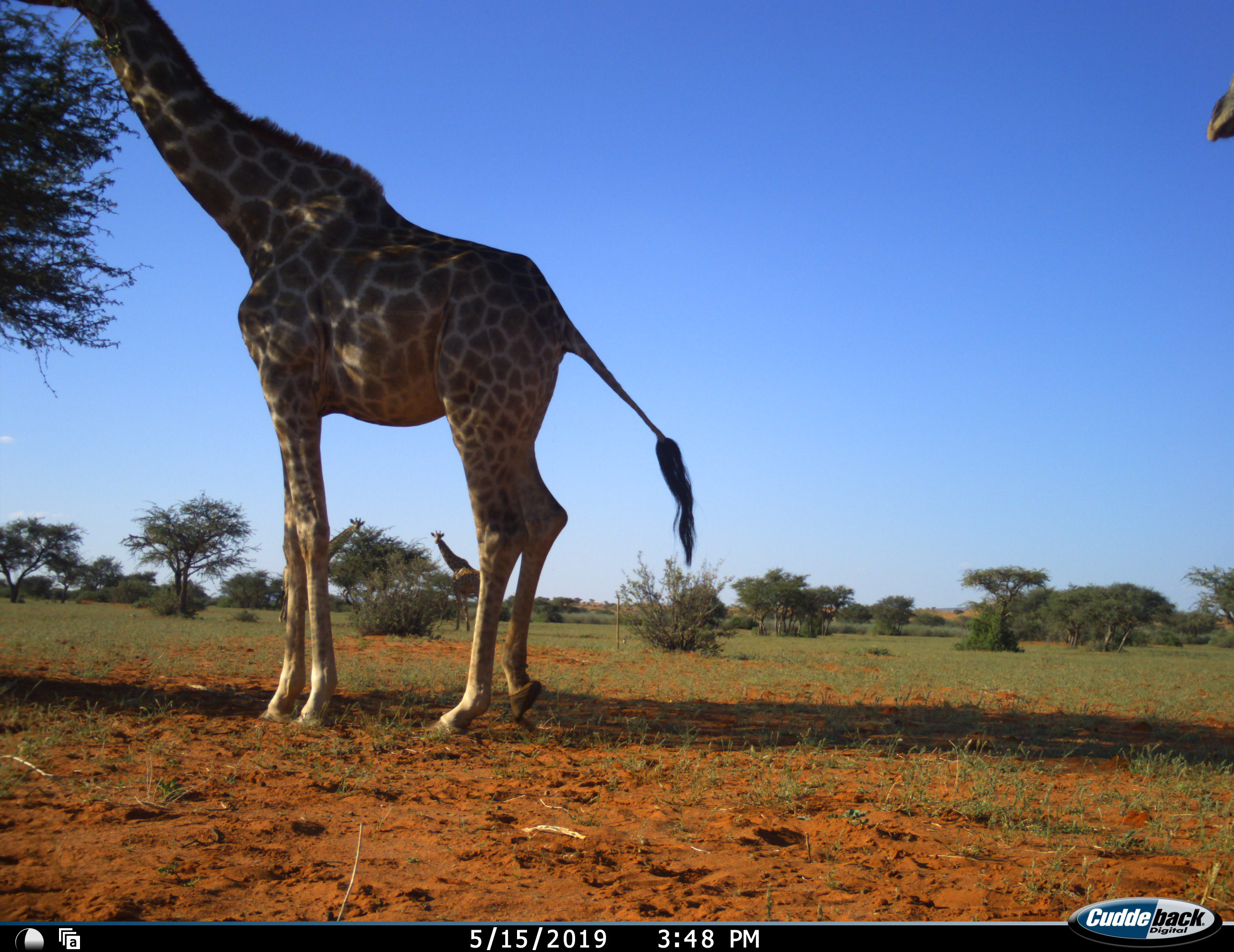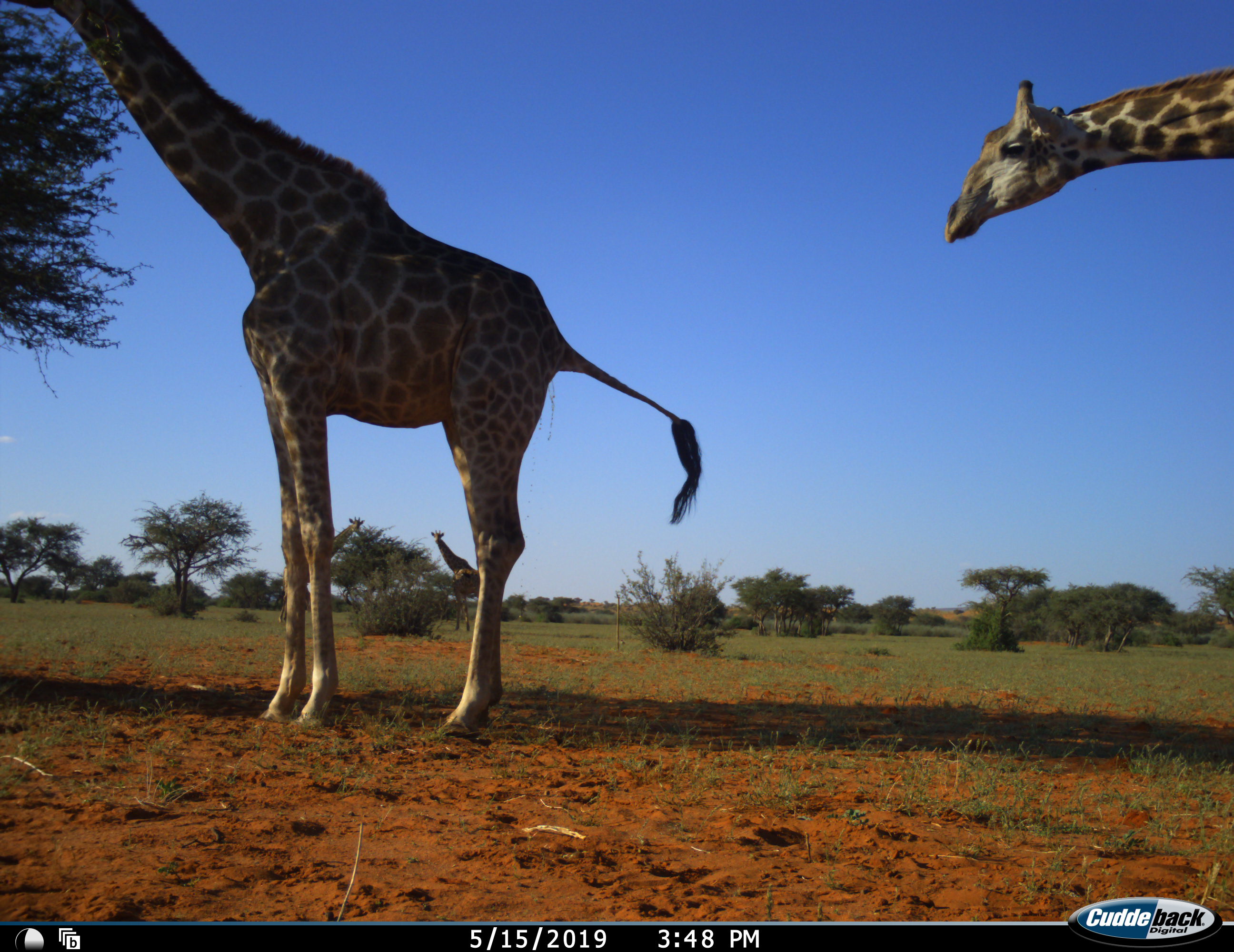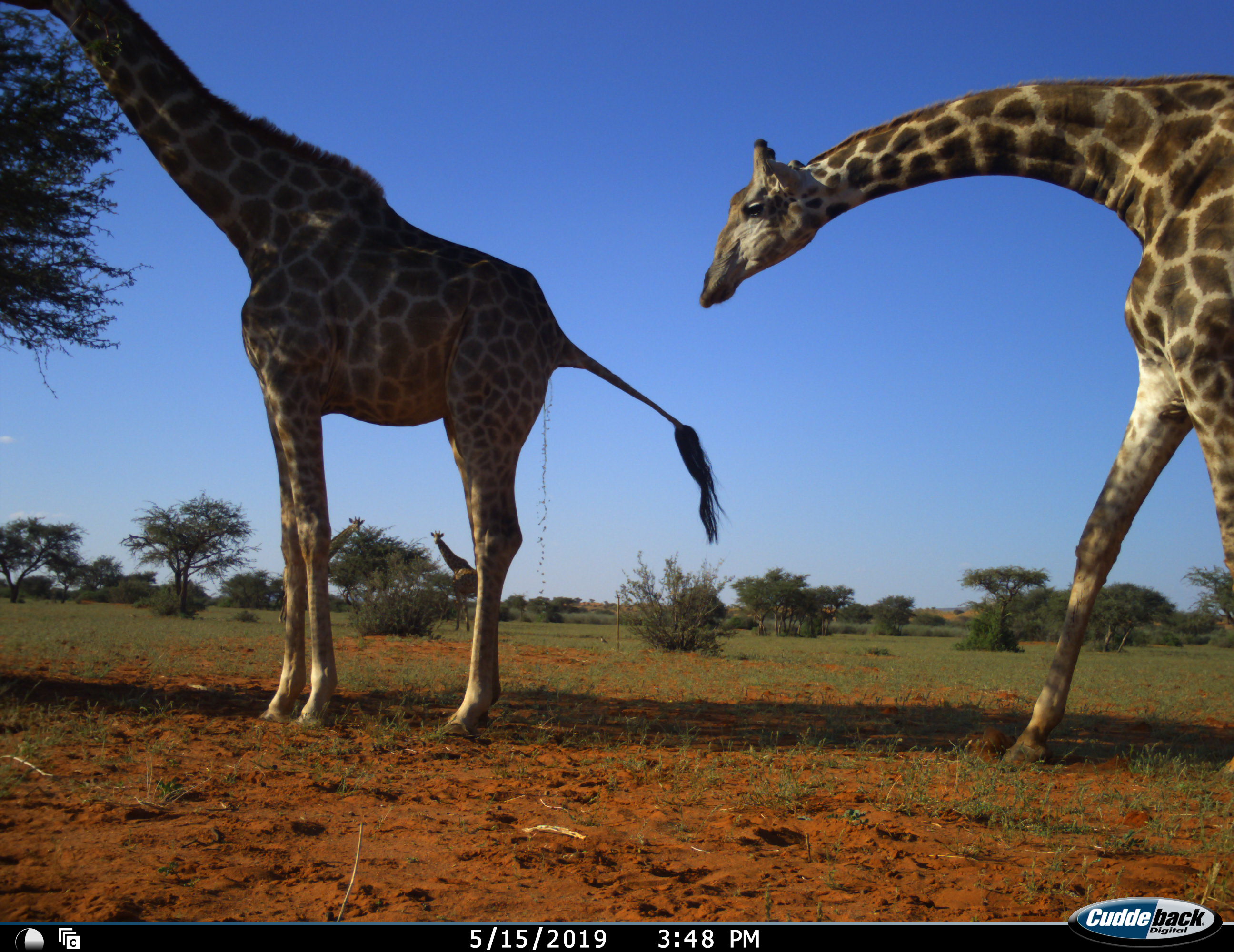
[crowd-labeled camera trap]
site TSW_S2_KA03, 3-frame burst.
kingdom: Animalia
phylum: Chordata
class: Mammalia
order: Artiodactyla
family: Giraffidae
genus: Giraffa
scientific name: Giraffa camelopardalis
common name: giraffe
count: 4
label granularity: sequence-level